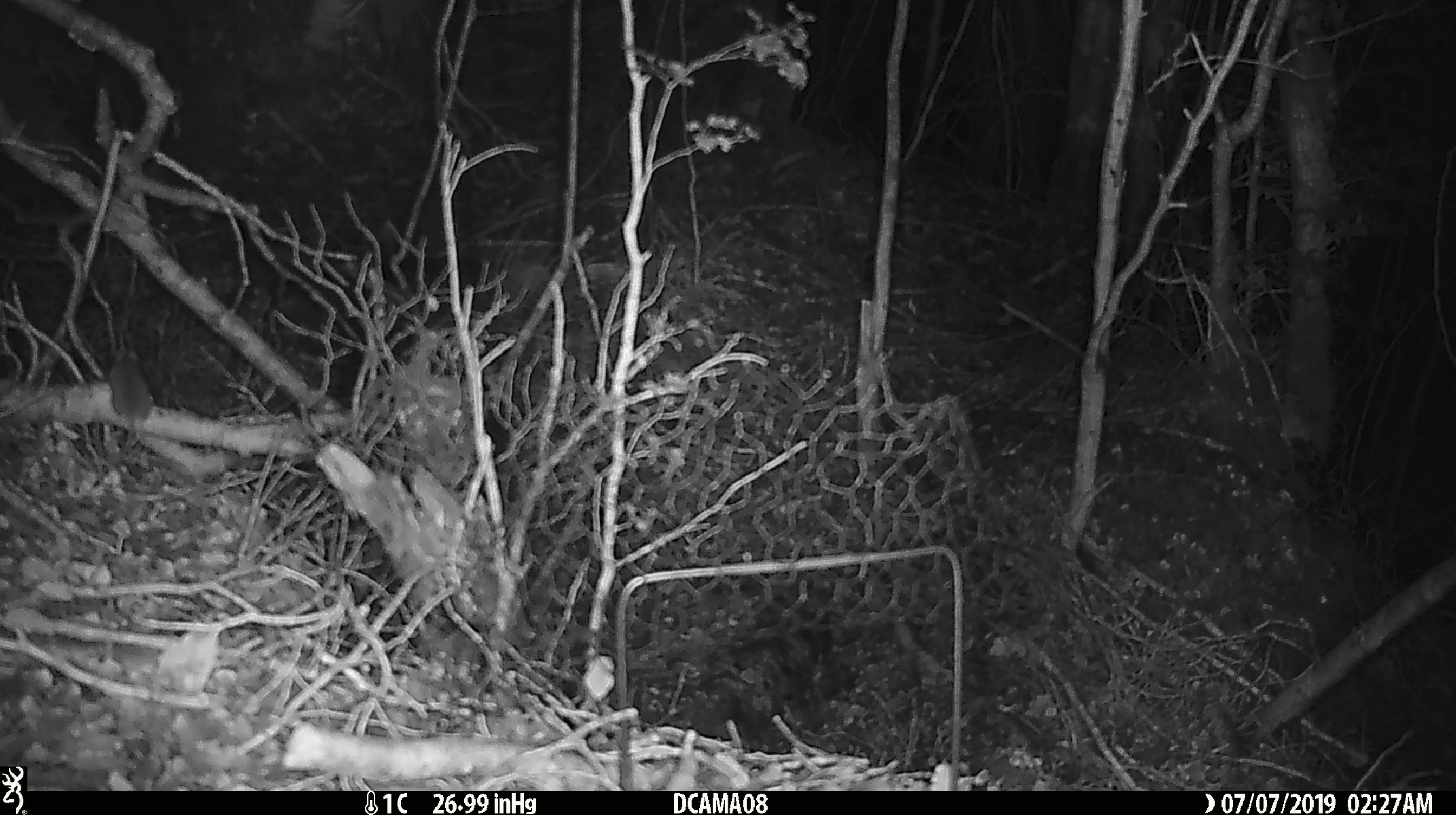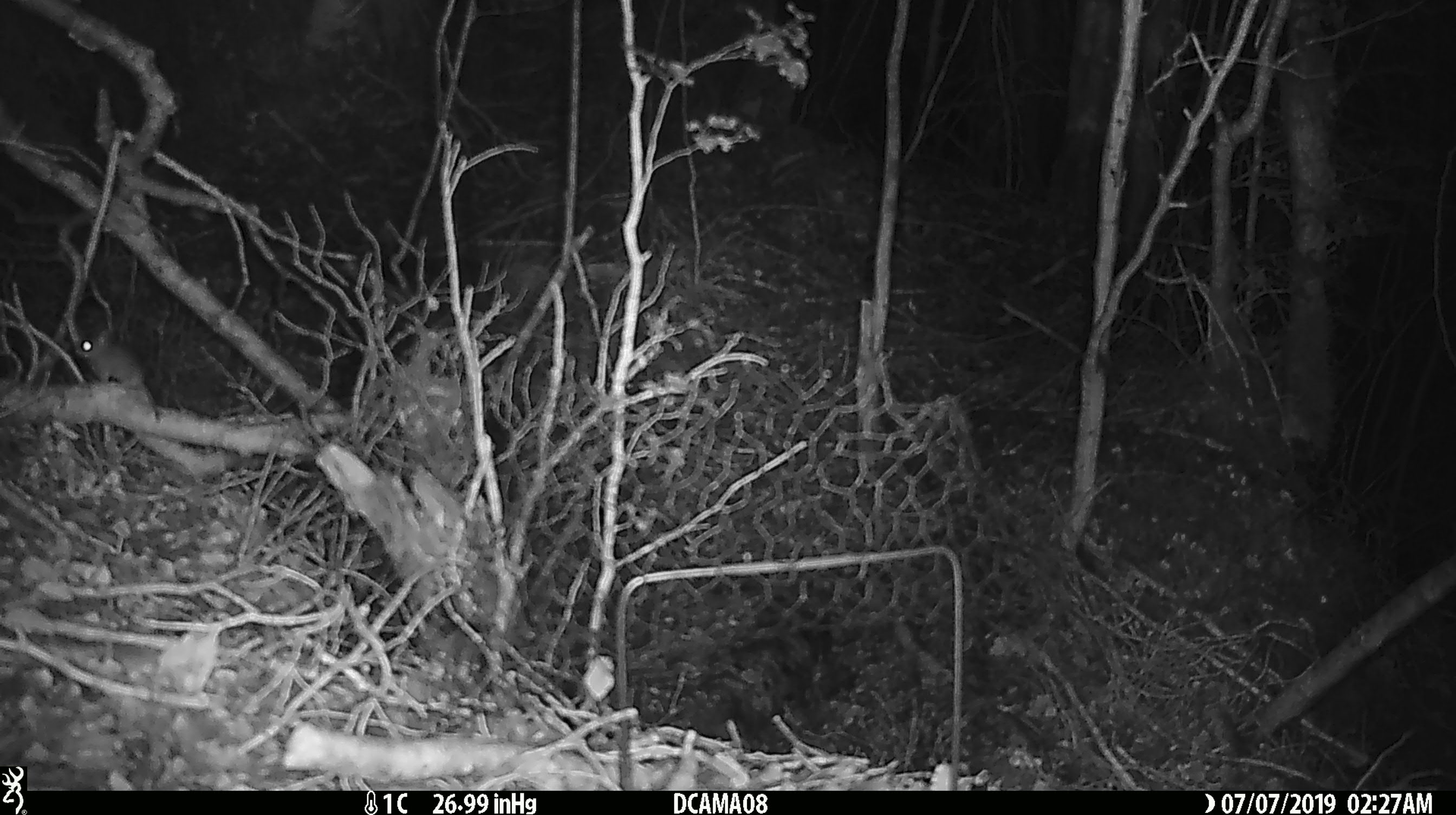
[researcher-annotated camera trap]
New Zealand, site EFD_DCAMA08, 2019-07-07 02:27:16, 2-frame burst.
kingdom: Animalia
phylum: Chordata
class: Mammalia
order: Rodentia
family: Muridae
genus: Mus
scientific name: Mus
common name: mouse